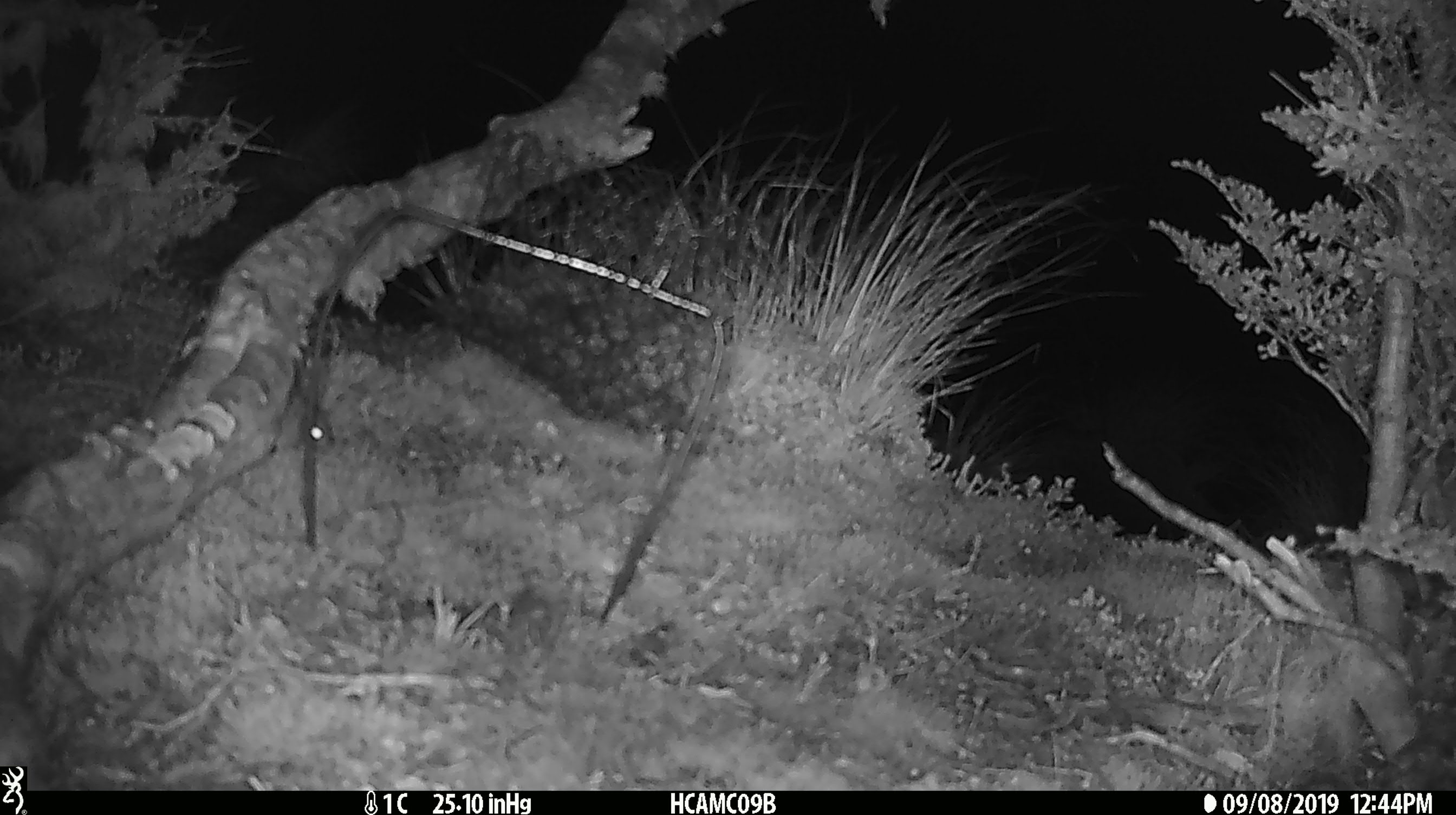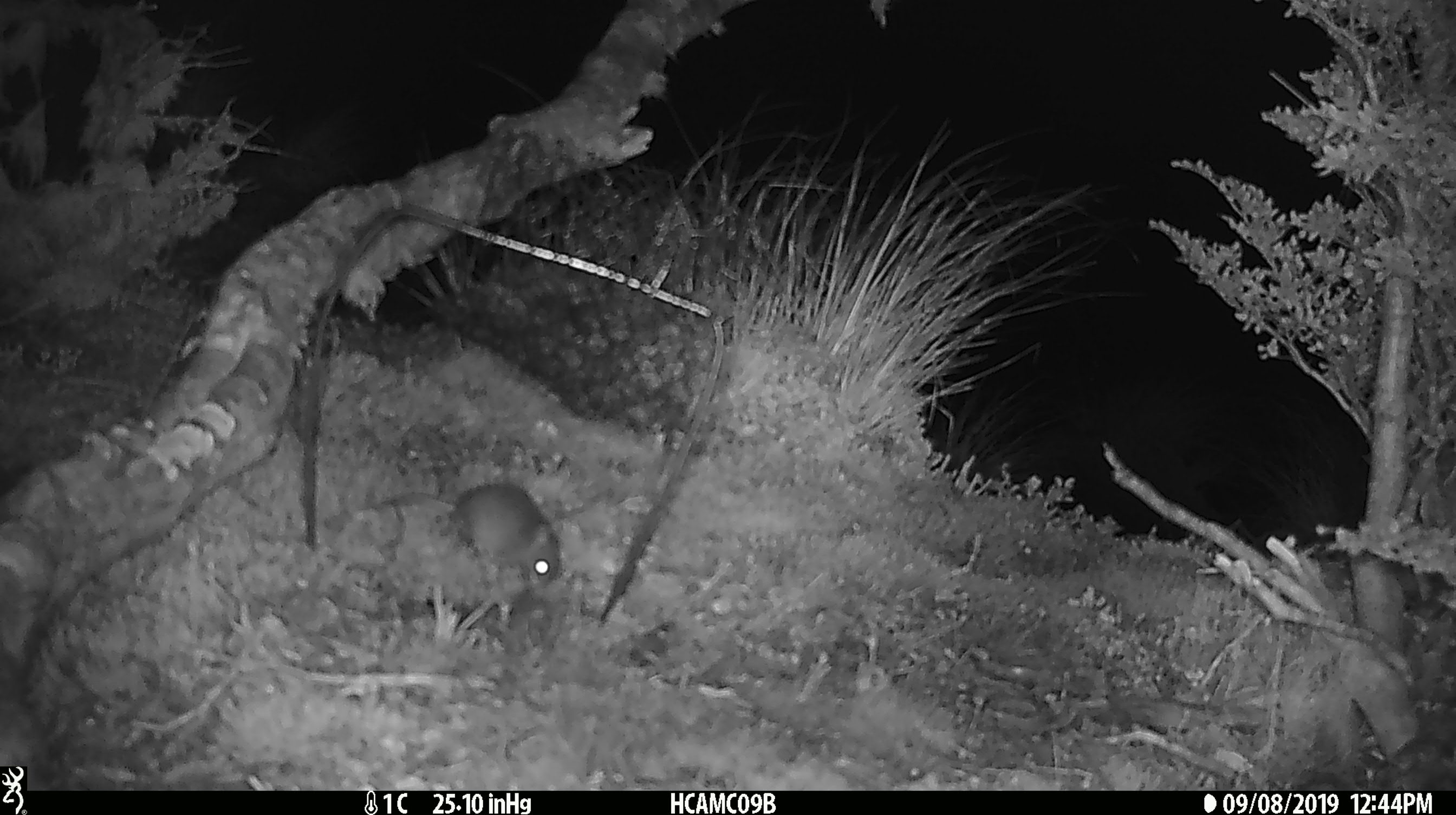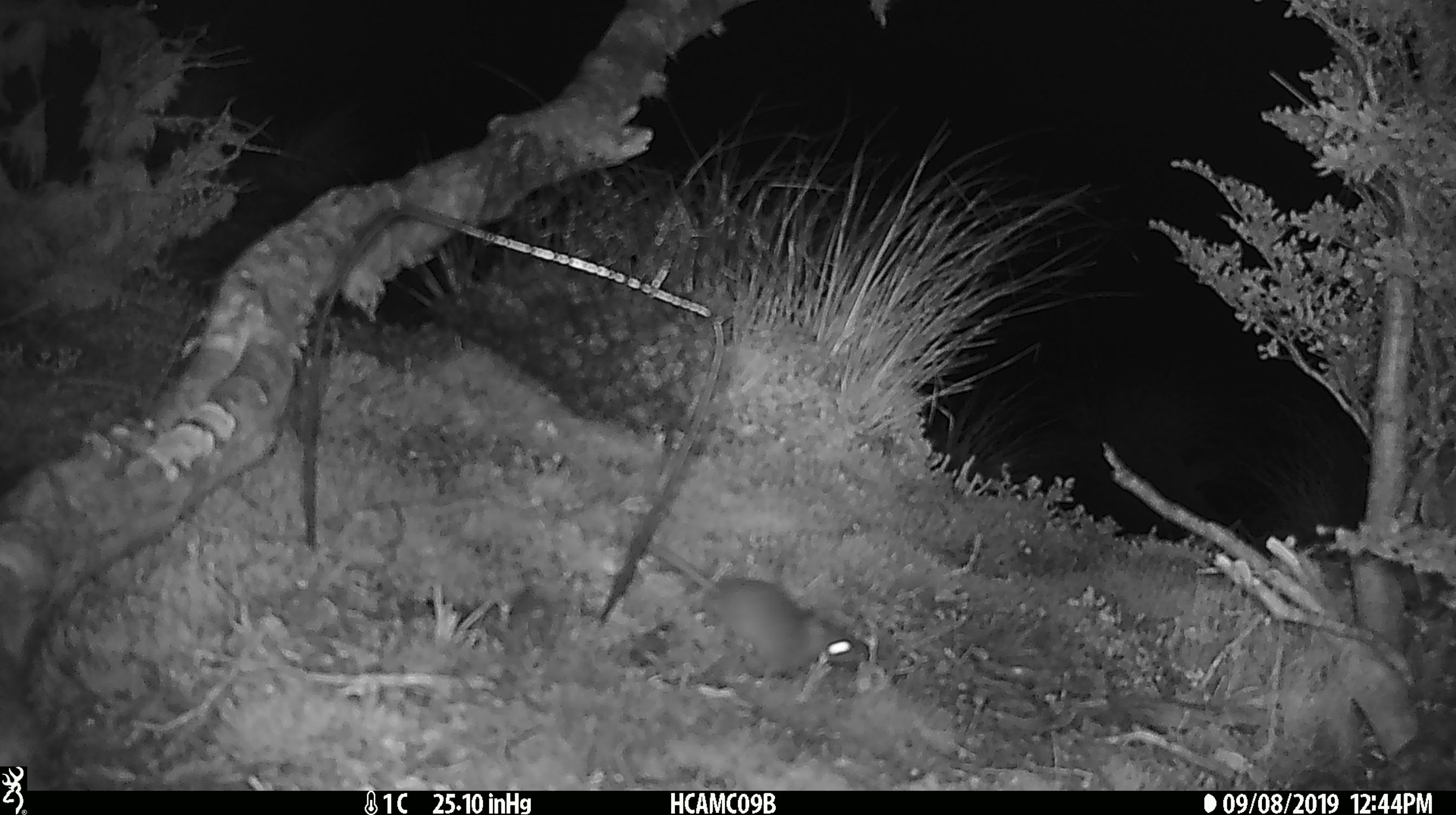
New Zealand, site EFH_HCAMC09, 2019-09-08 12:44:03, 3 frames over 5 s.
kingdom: Animalia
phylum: Chordata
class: Mammalia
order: Rodentia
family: Muridae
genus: Mus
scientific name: Mus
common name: mouse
Mouse (Mus).